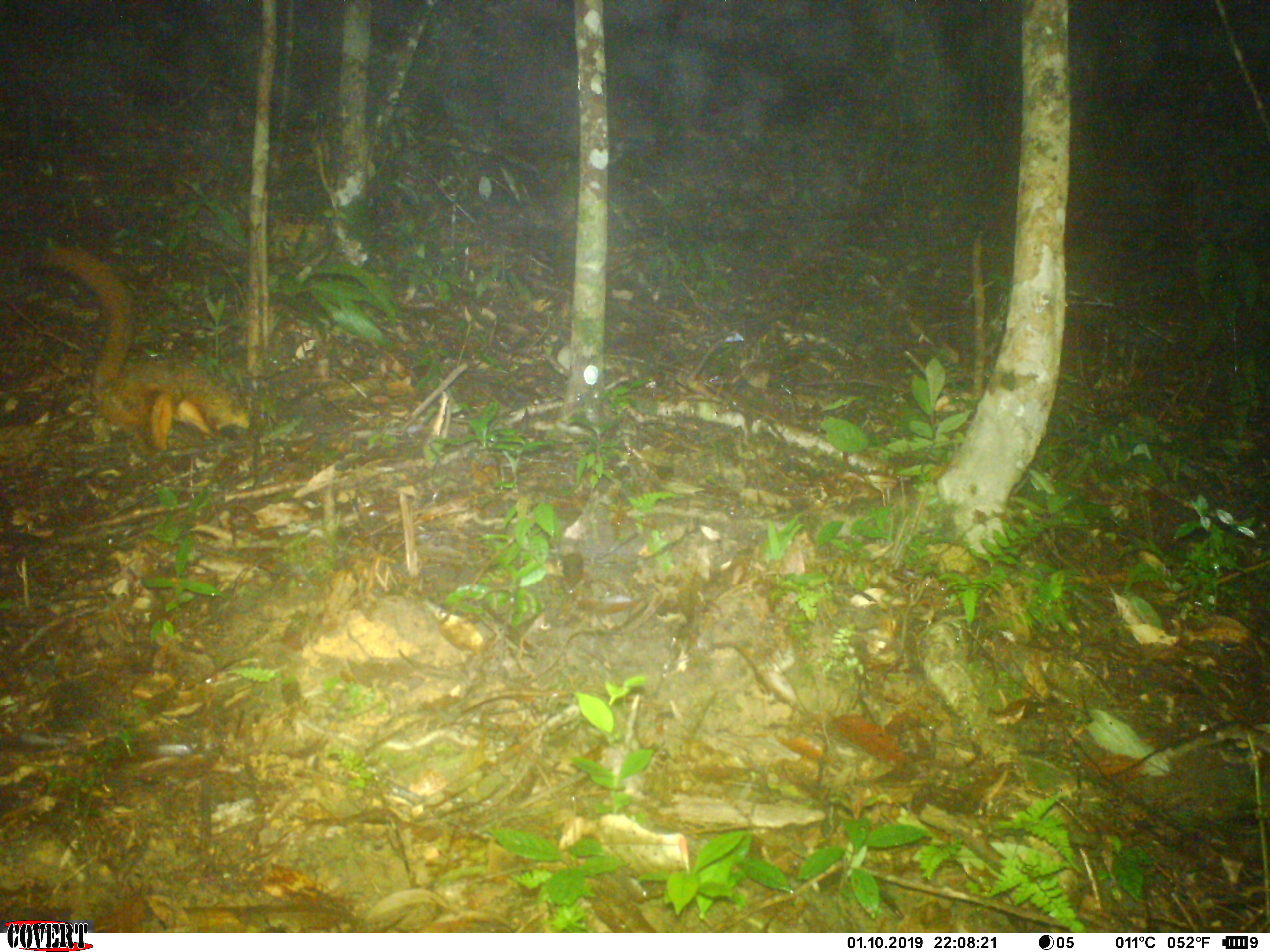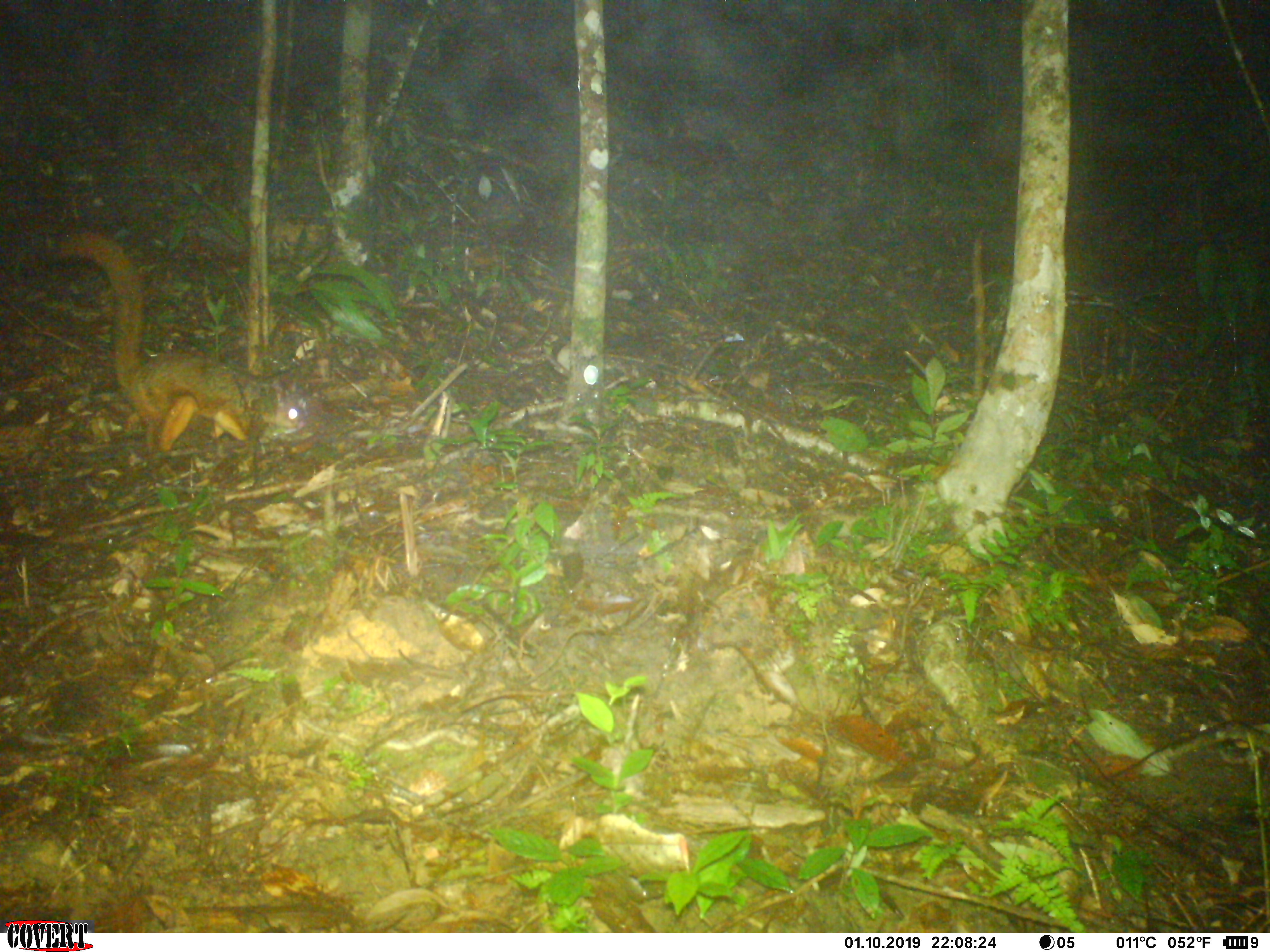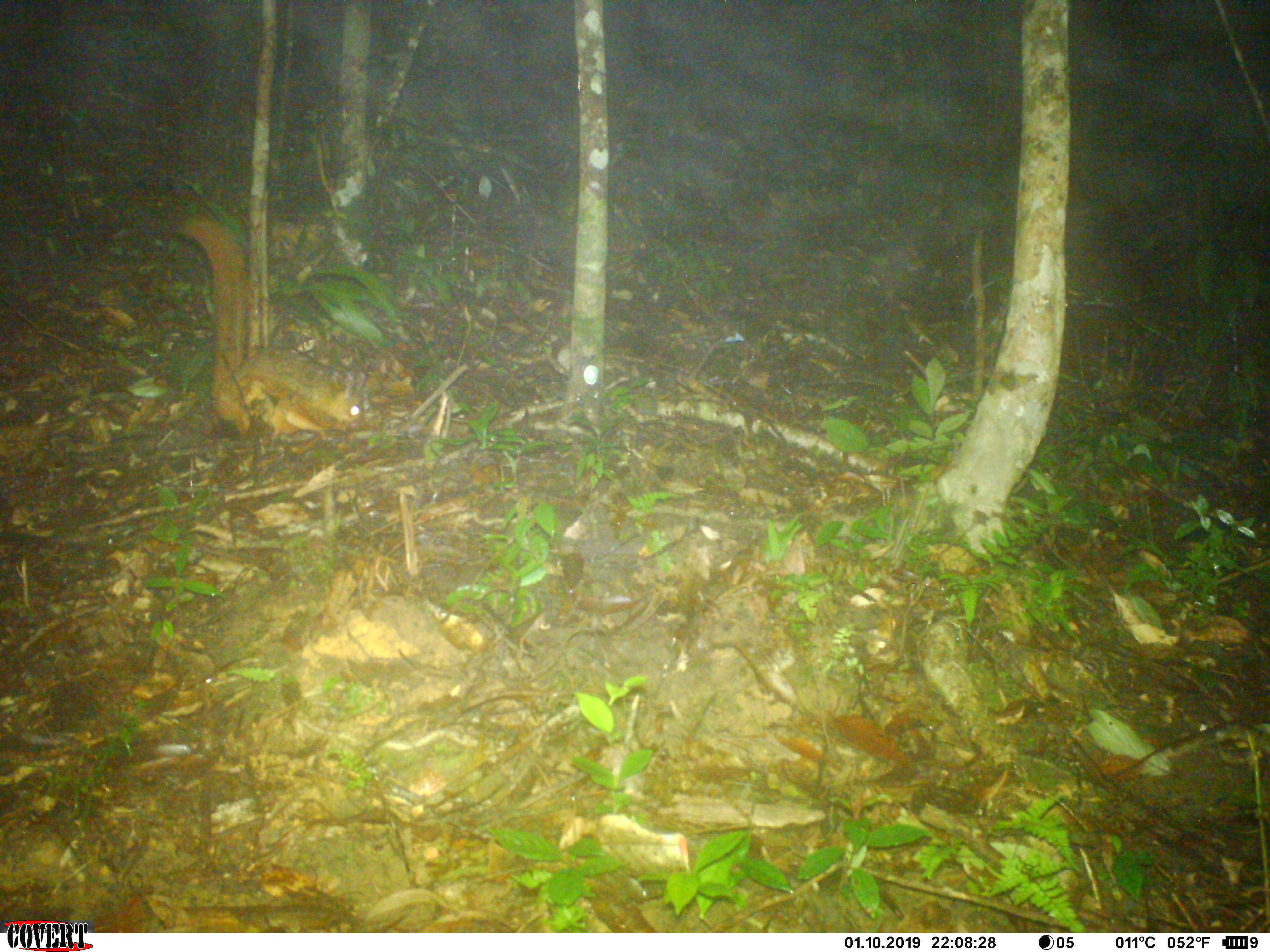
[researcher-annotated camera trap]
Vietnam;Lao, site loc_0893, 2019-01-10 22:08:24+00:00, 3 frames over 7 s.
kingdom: Animalia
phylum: Chordata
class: Mammalia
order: Rodentia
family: Sciuridae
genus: Petaurista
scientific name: Petaurista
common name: giant flying squirrel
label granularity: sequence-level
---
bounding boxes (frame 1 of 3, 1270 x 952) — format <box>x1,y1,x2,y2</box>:
giant flying squirrel: <box>29,244,251,449</box>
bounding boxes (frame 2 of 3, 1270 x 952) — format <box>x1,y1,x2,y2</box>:
giant flying squirrel: <box>47,230,301,455</box>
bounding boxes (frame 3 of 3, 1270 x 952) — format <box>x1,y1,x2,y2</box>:
giant flying squirrel: <box>169,214,365,438</box>